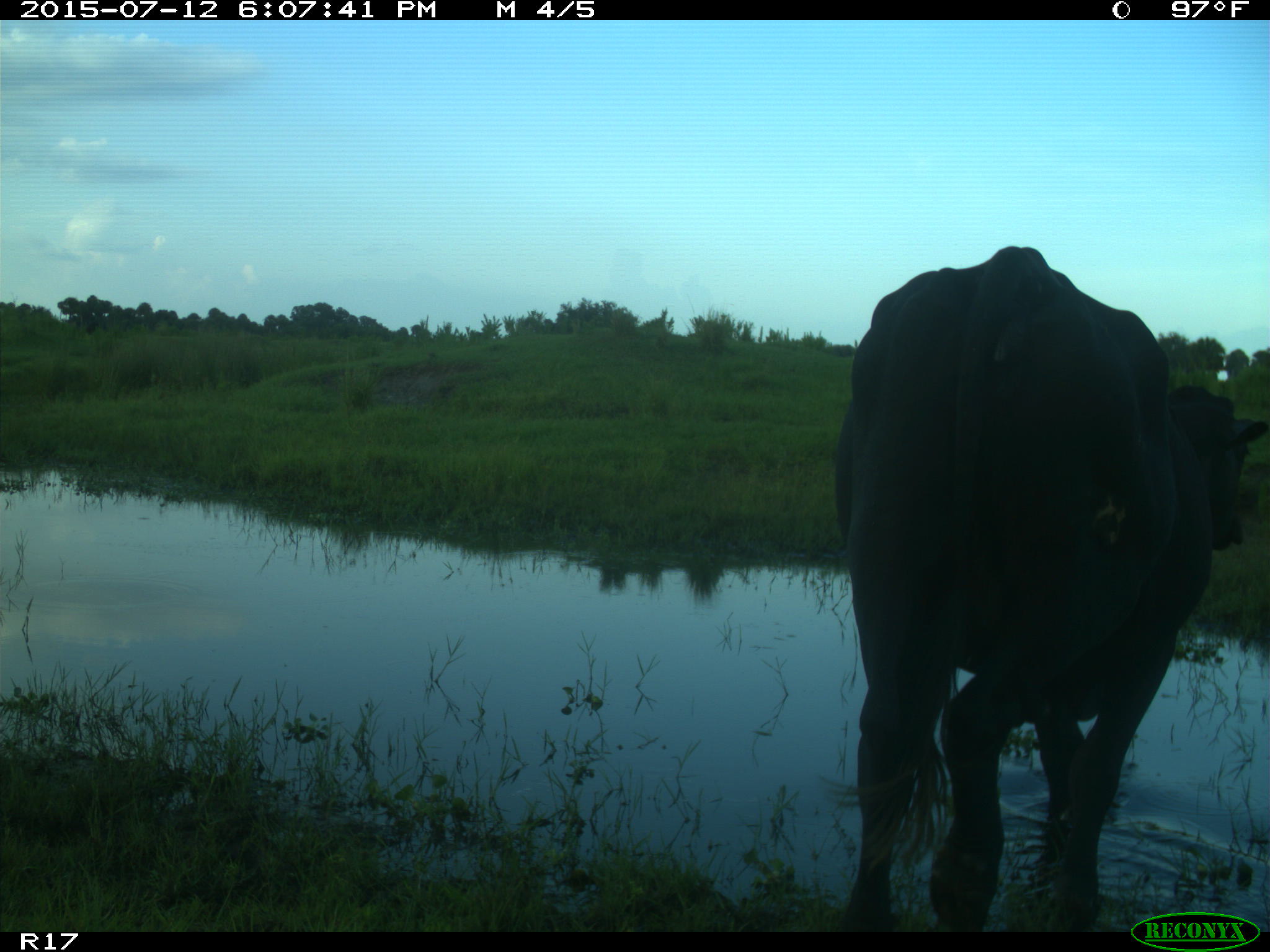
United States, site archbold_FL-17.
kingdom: Animalia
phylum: Chordata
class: Mammalia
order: Artiodactyla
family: Bovidae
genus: Bos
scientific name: Bos taurus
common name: domestic cow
Bos taurus (domestic cow).